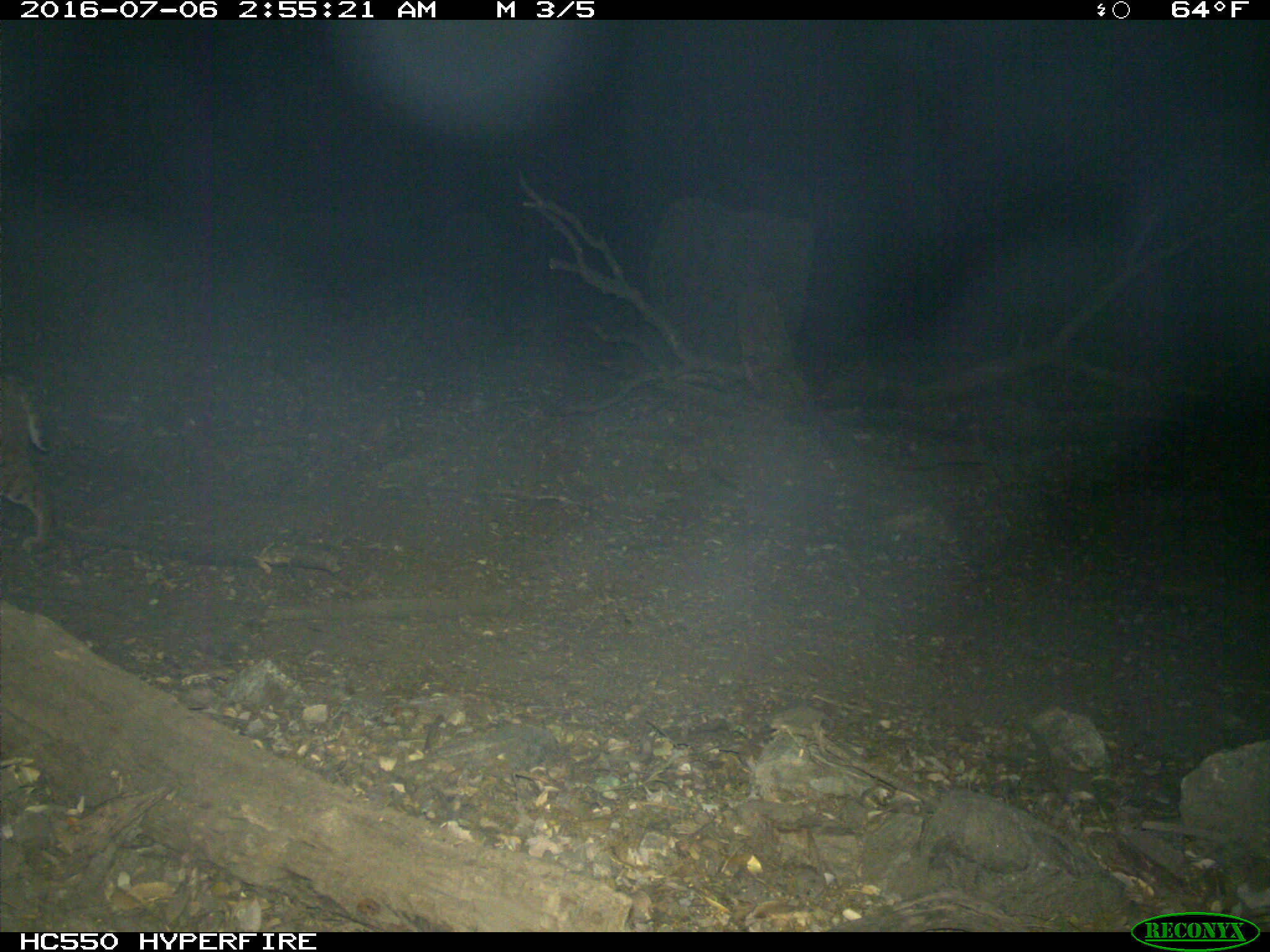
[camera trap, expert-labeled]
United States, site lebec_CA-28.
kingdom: Animalia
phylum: Chordata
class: Mammalia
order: Carnivora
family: Felidae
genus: Lynx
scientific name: Lynx rufus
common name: bobcat